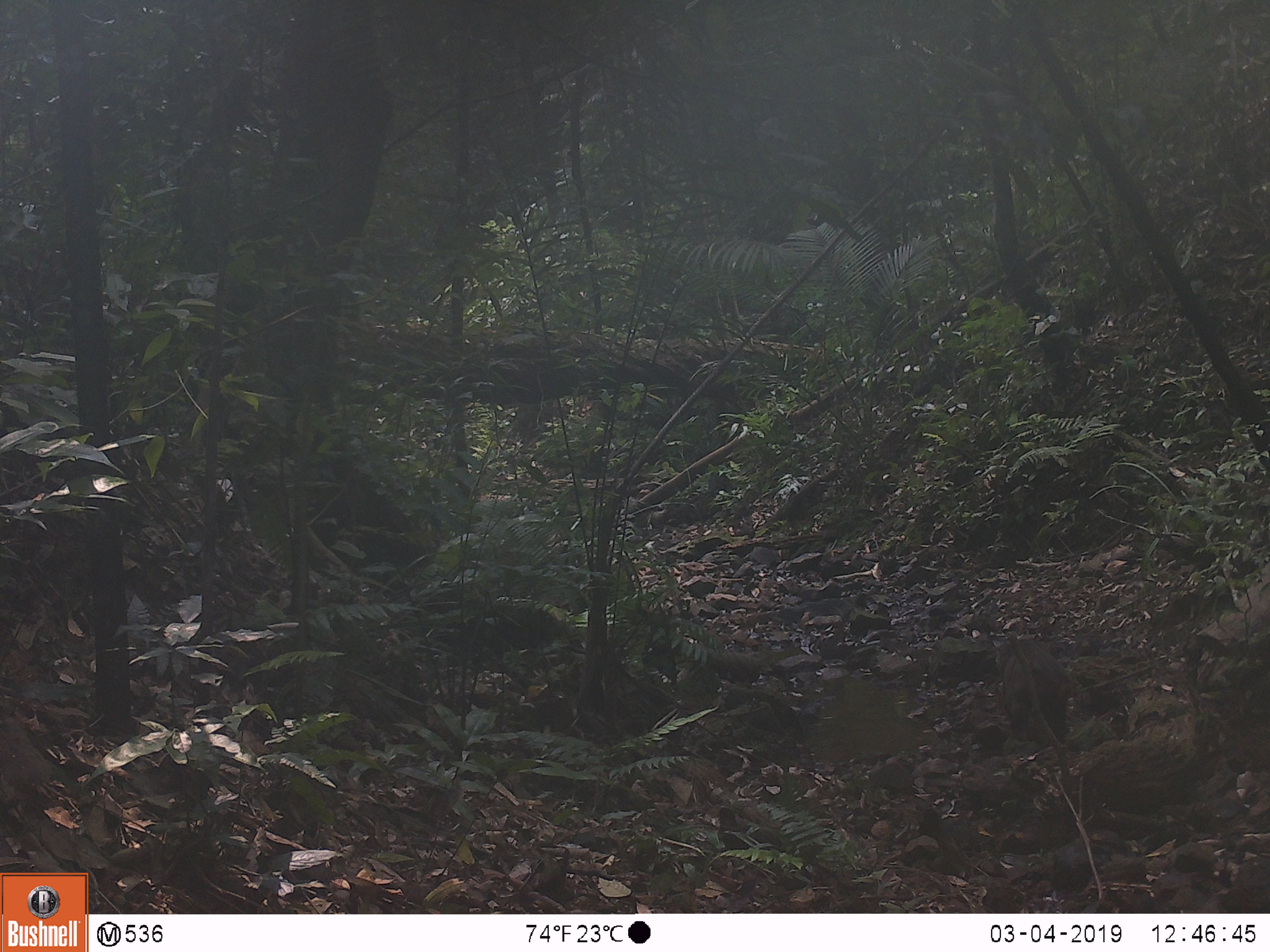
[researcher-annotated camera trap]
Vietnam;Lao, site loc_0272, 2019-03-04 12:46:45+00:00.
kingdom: Animalia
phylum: Chordata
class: Mammalia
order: Primates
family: Cercopithecidae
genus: Macaca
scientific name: Macaca arctoides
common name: stump-tailed macaque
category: stump tailed macaque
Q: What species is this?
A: Stump tailed macaque (stump-tailed macaque) (Macaca arctoides).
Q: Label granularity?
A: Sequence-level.